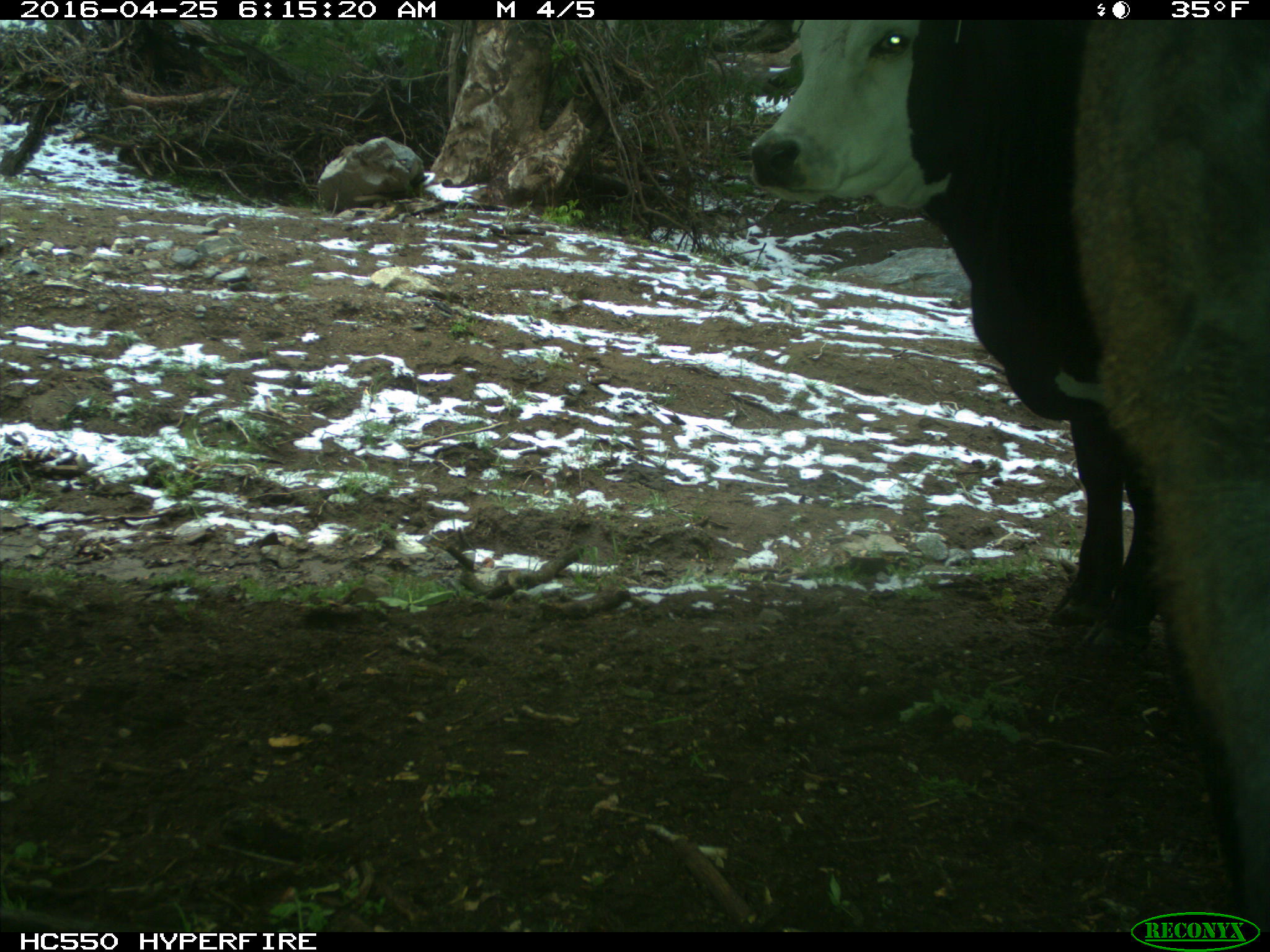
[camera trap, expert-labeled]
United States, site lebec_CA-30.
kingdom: Animalia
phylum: Chordata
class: Mammalia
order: Artiodactyla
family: Bovidae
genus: Bos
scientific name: Bos taurus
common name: domestic cow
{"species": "Bos taurus (domestic cow)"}